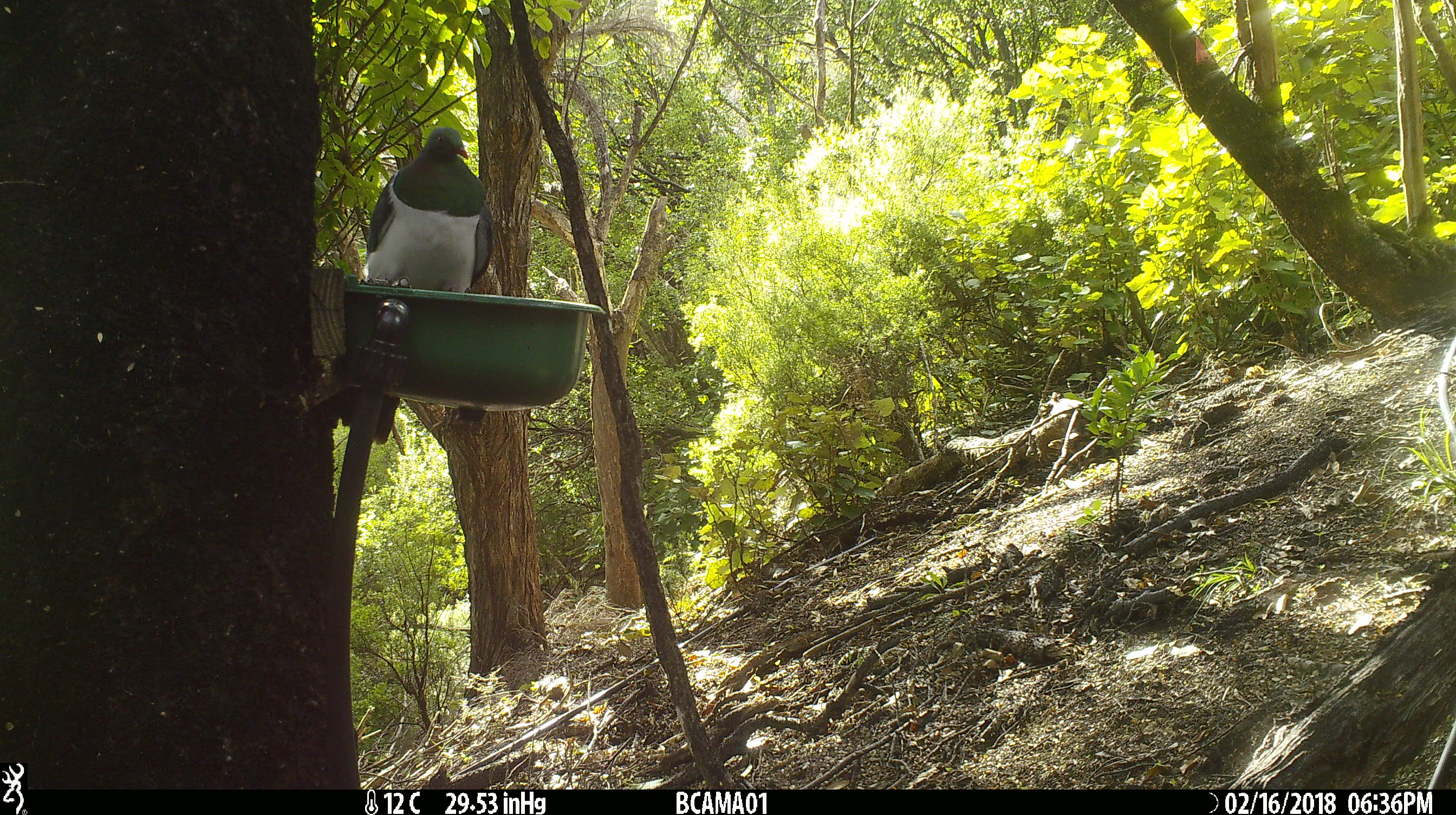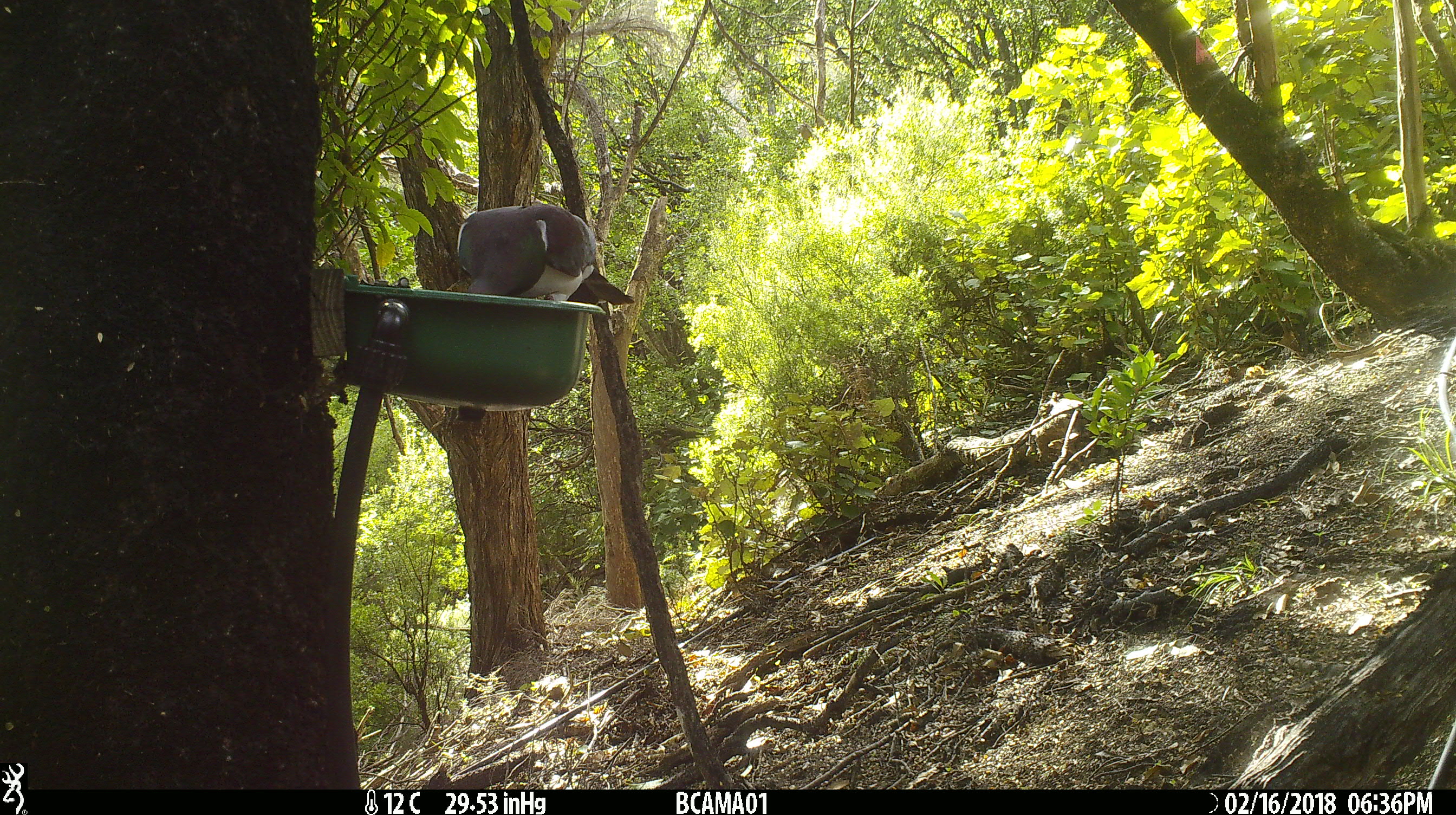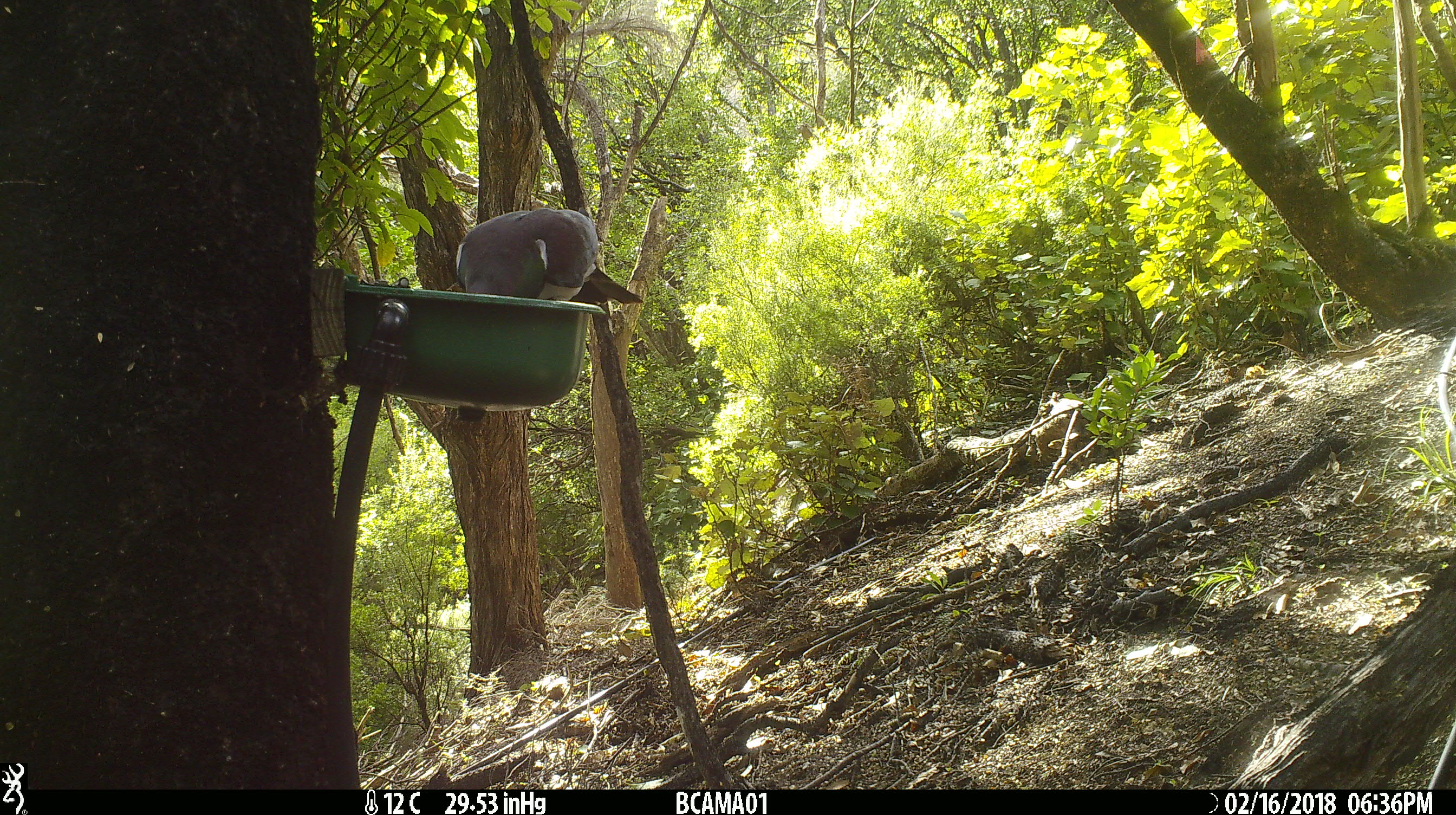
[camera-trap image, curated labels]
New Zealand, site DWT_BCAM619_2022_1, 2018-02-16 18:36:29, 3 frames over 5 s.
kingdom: Animalia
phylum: Chordata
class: Aves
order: Columbiformes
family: Columbidae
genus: Hemiphaga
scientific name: Hemiphaga novaeseelandiae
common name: new zealand pigeon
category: kereru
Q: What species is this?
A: Kereru (new zealand pigeon) (Hemiphaga novaeseelandiae).